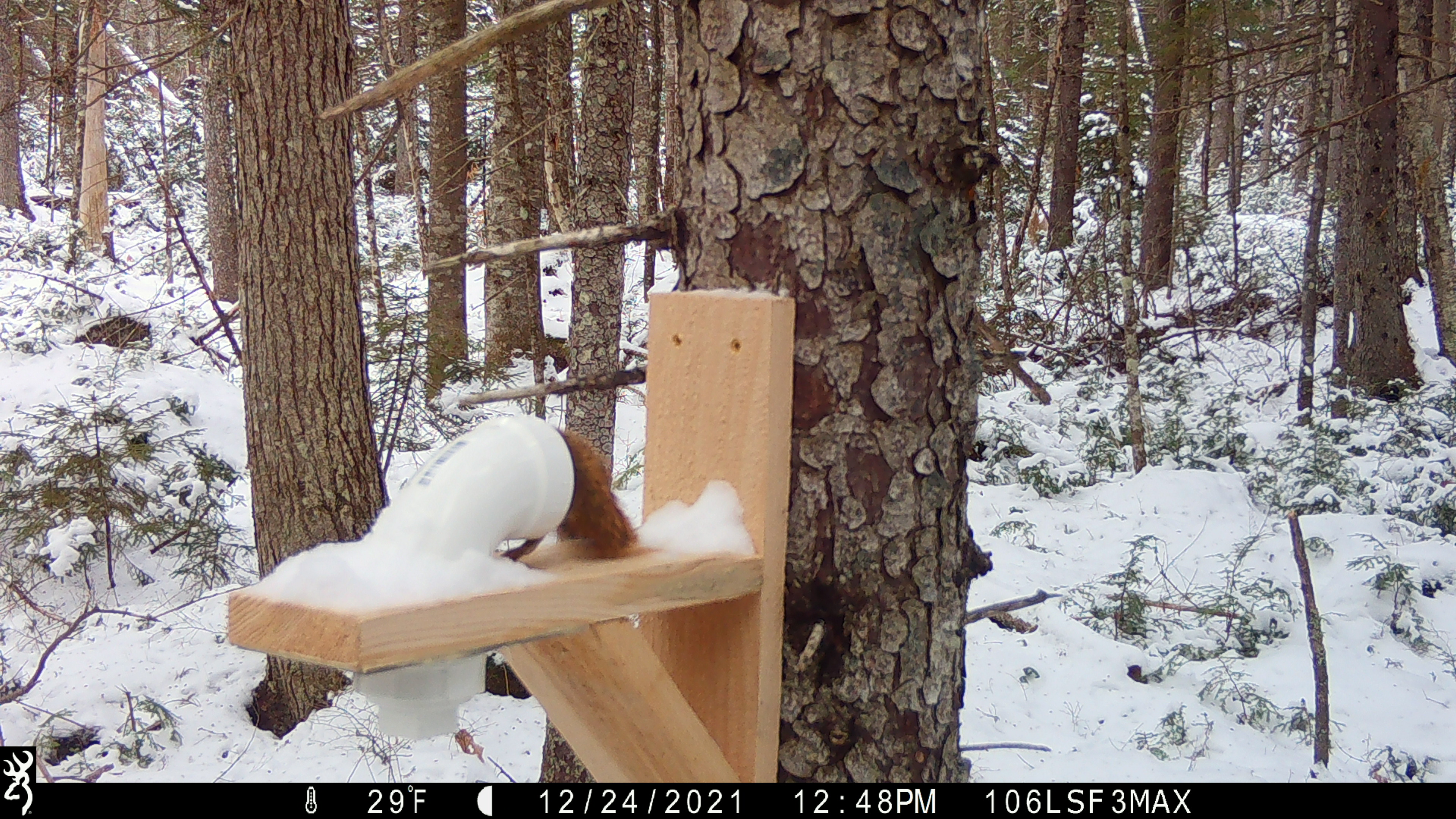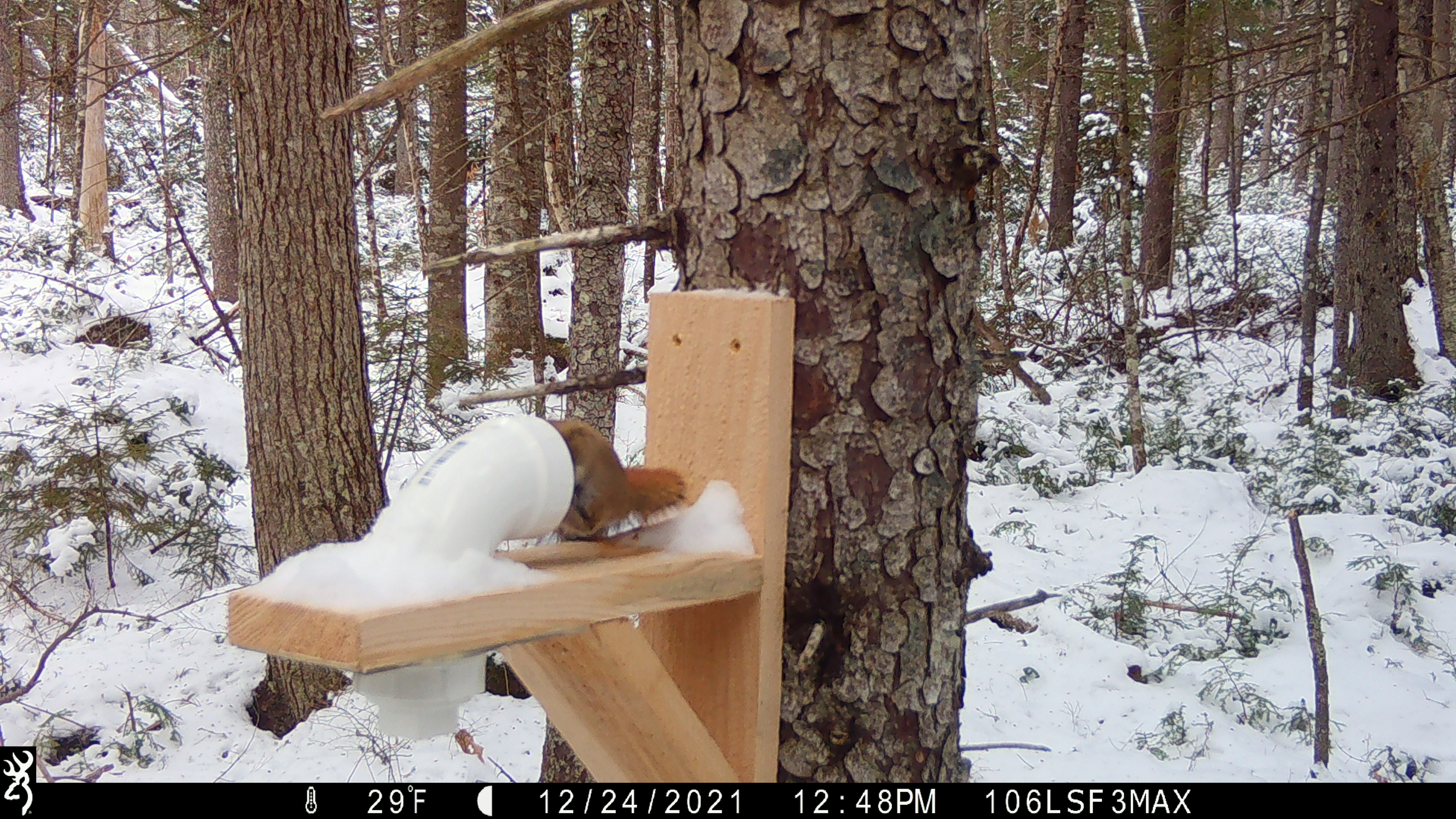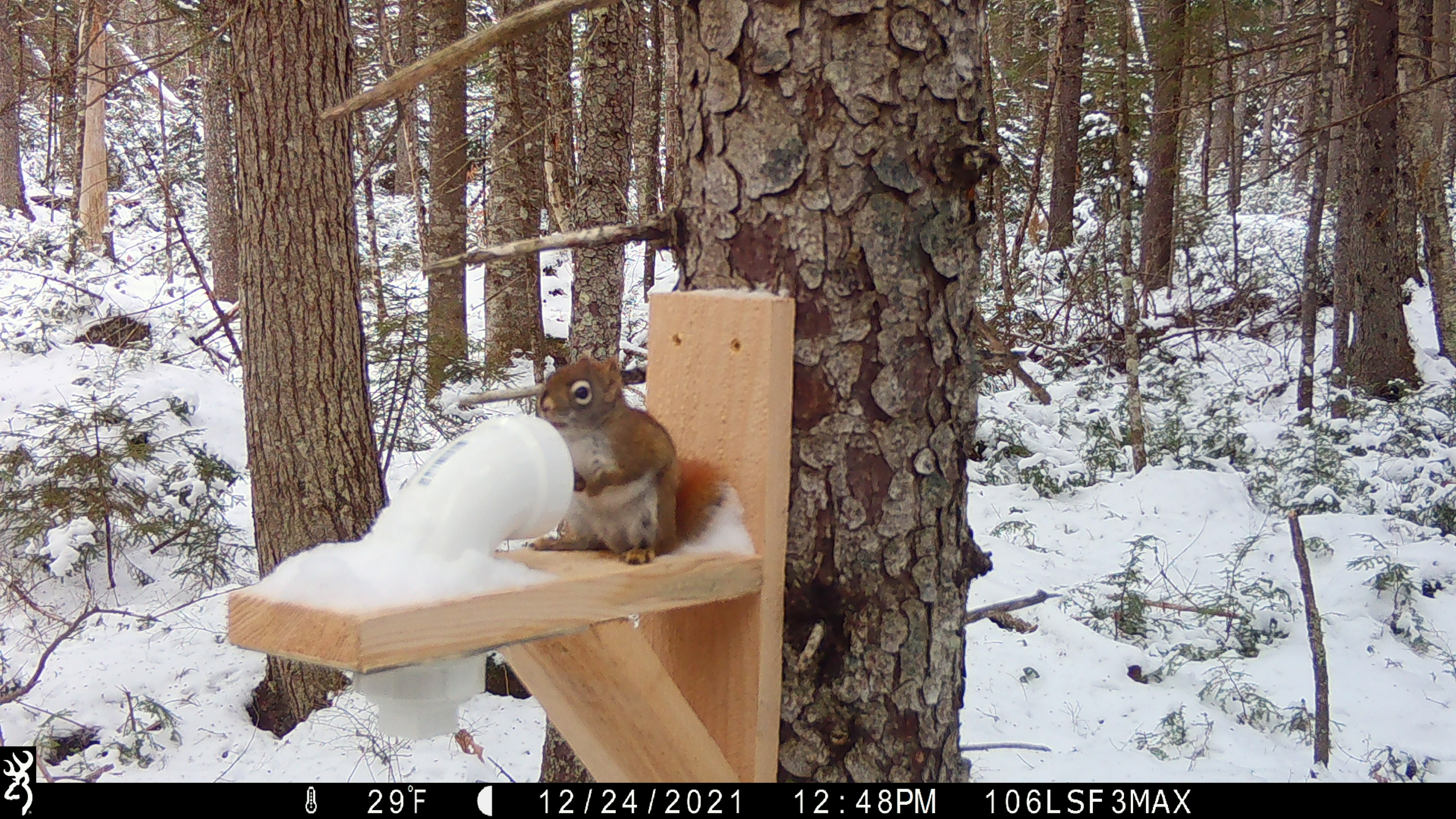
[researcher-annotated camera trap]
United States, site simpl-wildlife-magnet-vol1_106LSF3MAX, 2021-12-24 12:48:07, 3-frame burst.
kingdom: Animalia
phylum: Chordata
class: Mammalia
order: Rodentia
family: Sciuridae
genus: Tamiasciurus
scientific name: Tamiasciurus hudsonicus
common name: red squirrel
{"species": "red squirrel (Tamiasciurus hudsonicus)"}